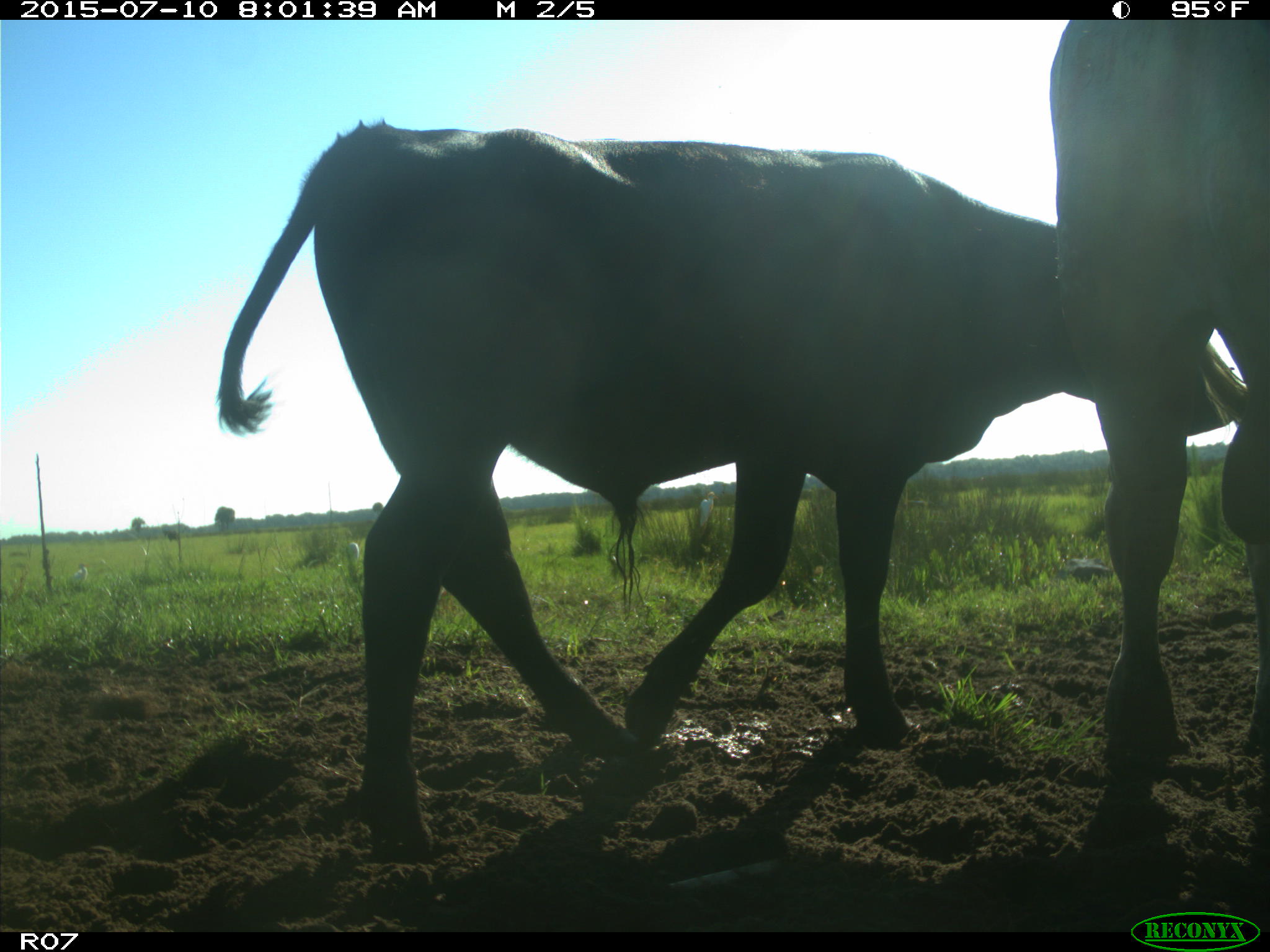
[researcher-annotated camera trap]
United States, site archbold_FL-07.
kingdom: Animalia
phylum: Chordata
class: Mammalia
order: Artiodactyla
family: Bovidae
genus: Bos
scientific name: Bos taurus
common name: domestic cow